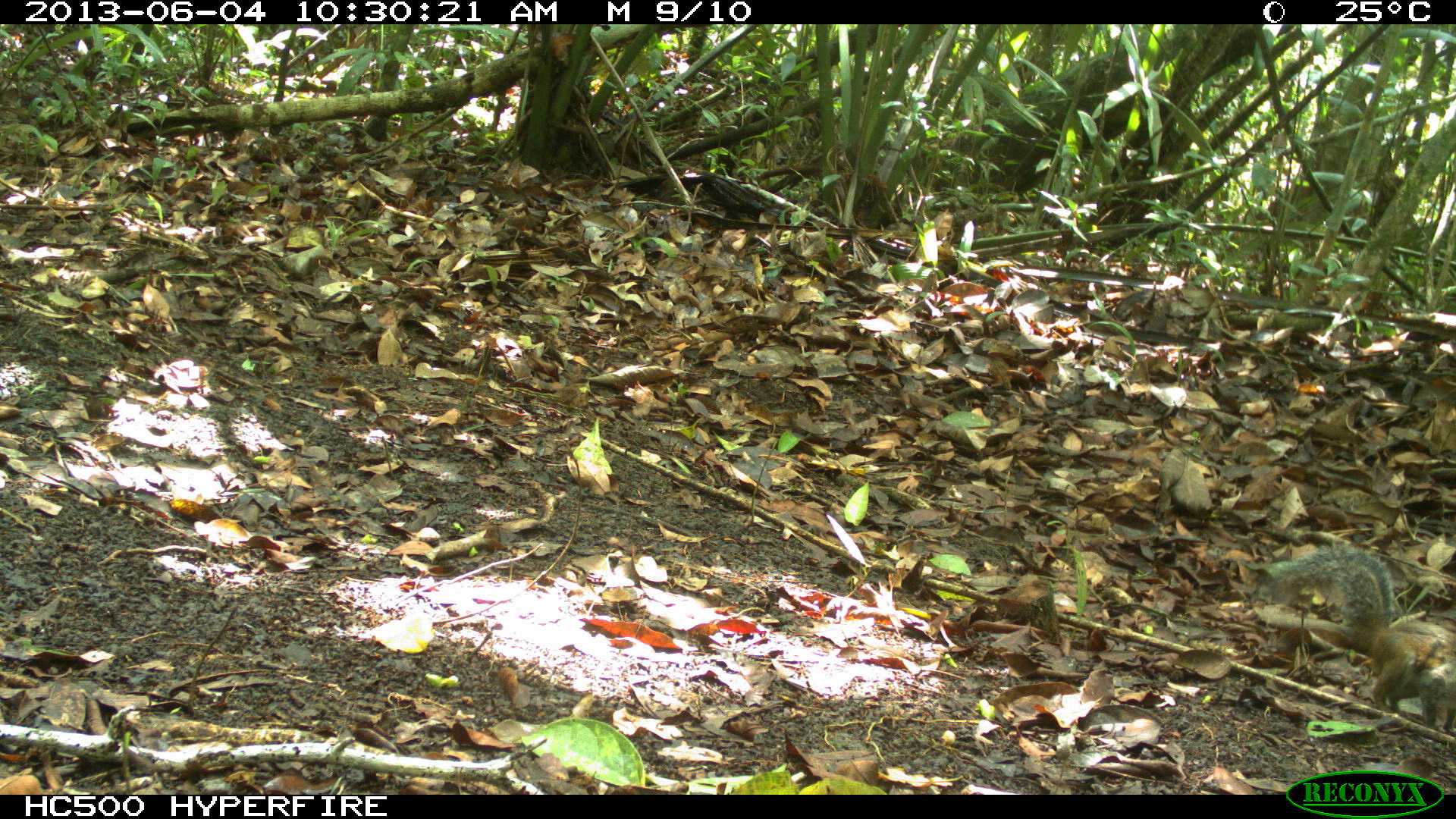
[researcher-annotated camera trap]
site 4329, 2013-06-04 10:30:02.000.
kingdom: Animalia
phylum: Chordata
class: Mammalia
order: Rodentia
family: Sciuridae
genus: Sciurus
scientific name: Sciurus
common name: squirrel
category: sciurus sp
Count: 1.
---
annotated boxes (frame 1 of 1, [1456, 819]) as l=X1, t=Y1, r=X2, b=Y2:
sciurus sp: l=1271, t=541, r=1456, b=730